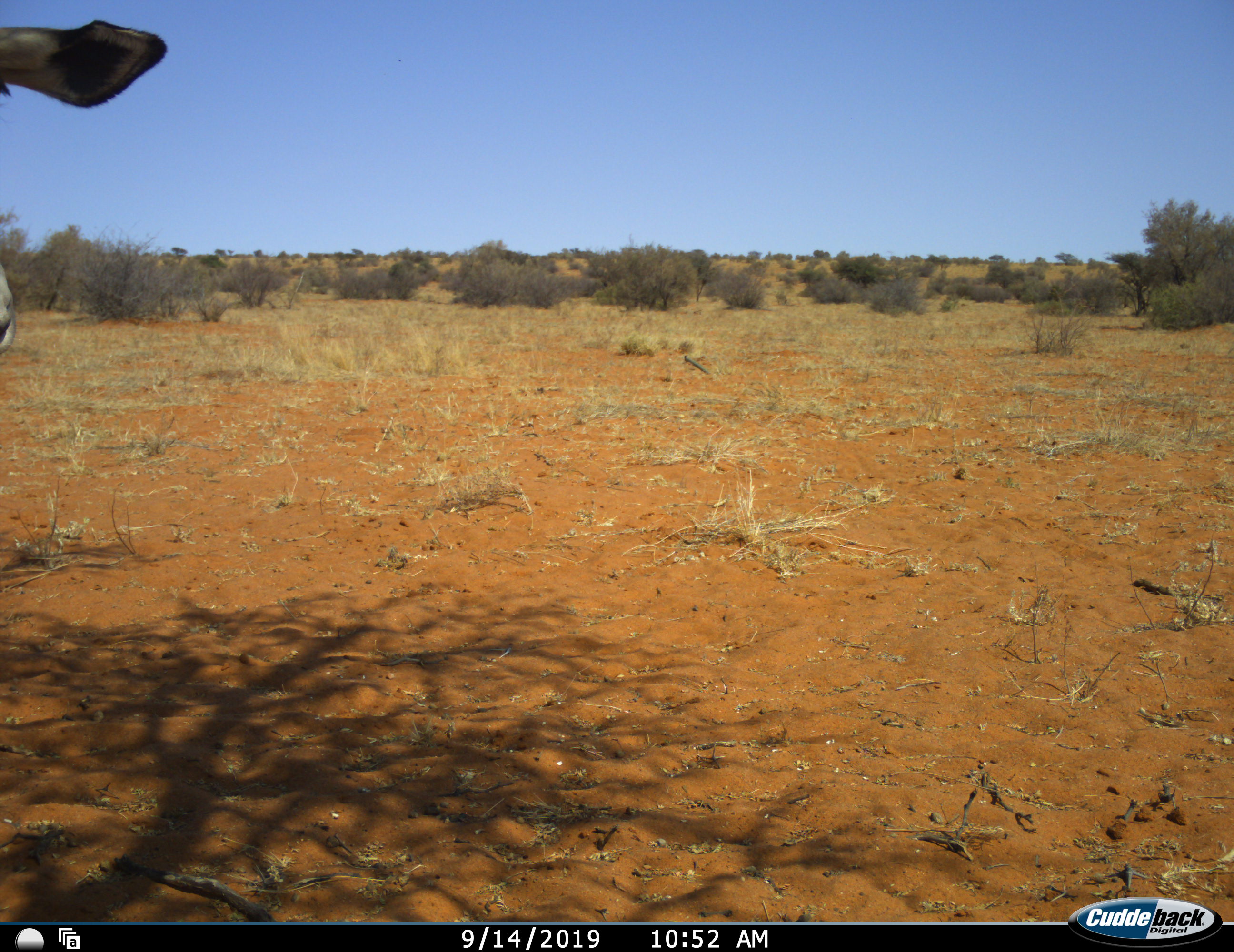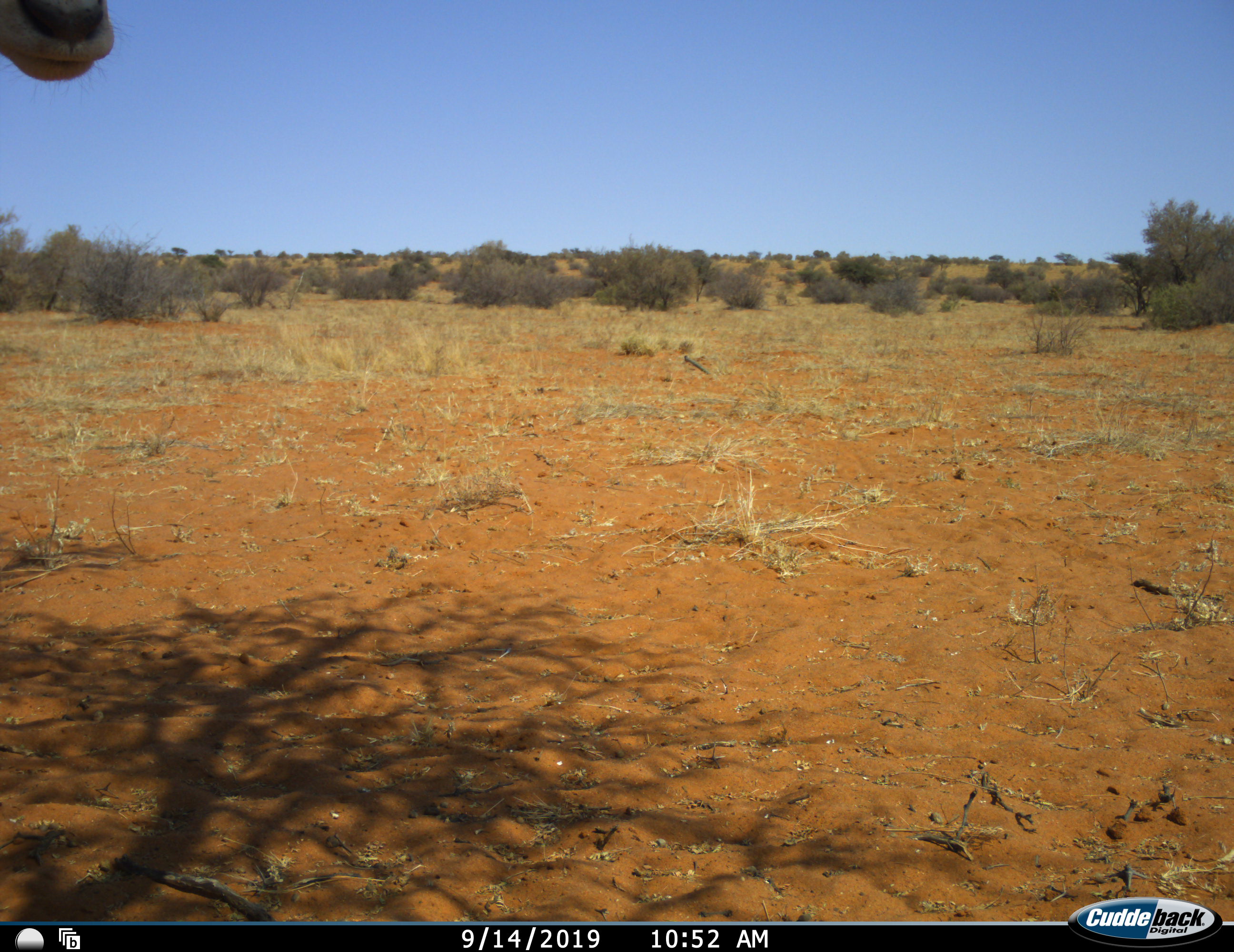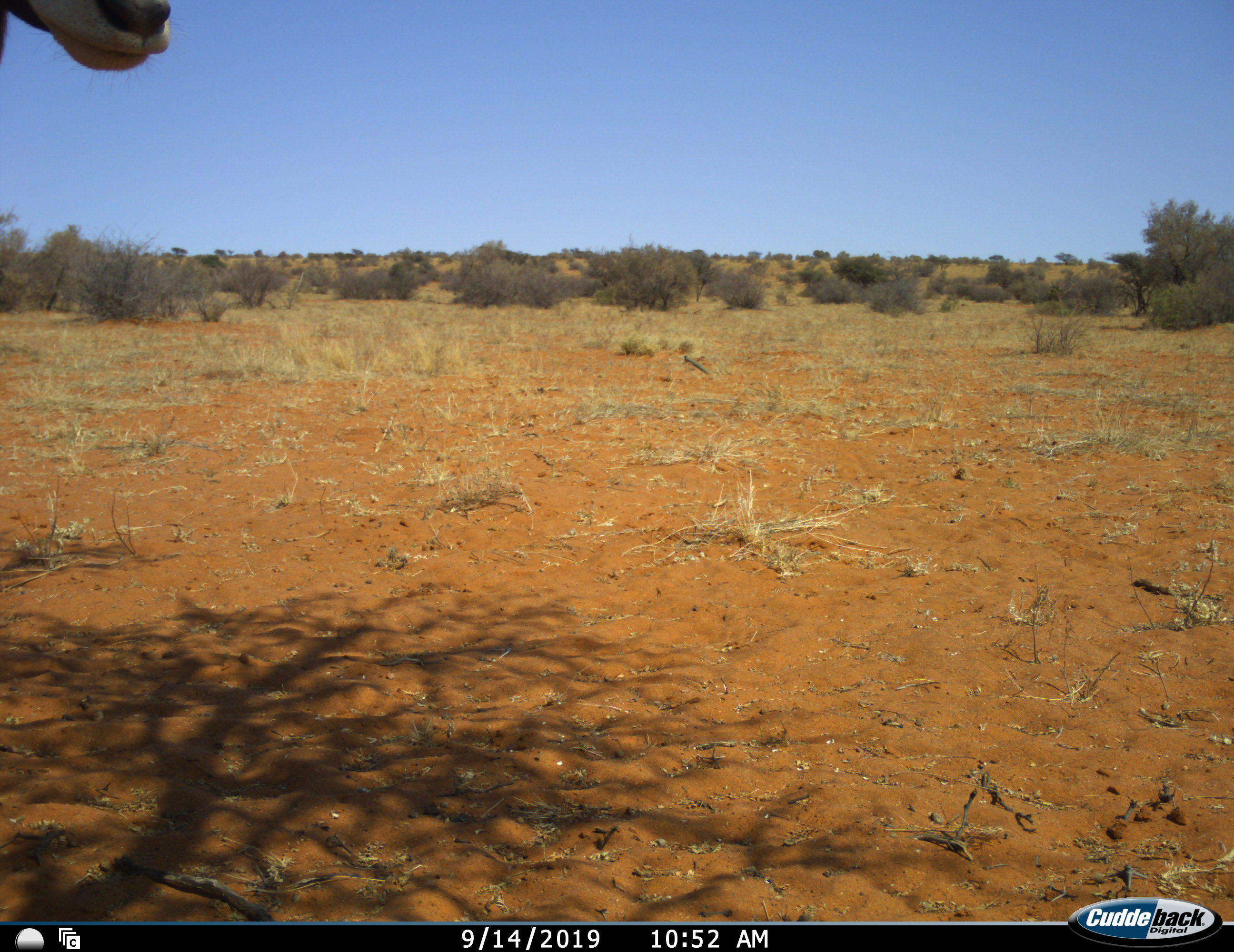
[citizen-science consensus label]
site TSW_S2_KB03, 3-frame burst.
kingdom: Animalia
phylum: Chordata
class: Mammalia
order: Artiodactyla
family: Bovidae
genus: Oryx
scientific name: Oryx gazella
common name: gemsbok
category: oryx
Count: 1.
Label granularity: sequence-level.